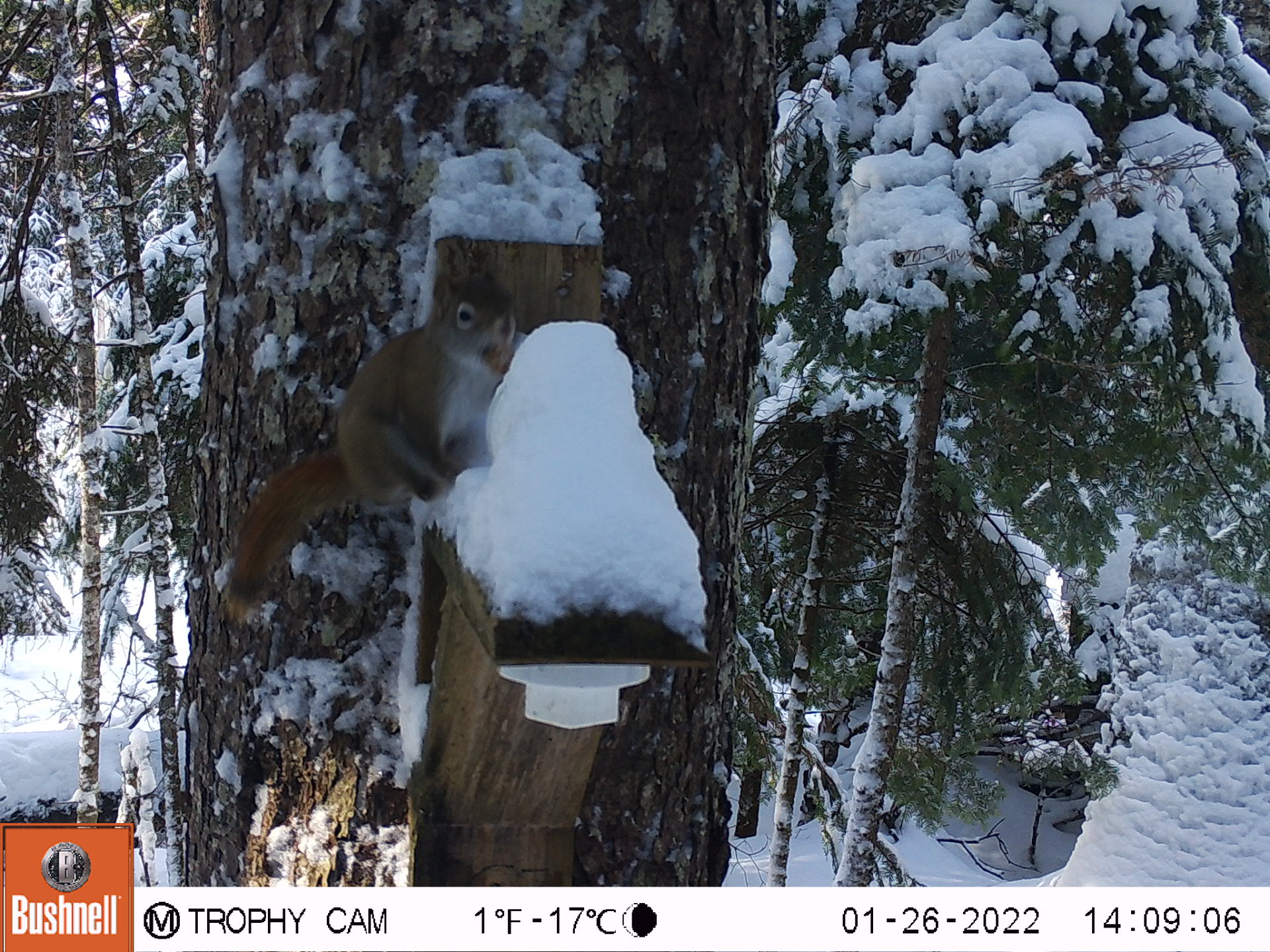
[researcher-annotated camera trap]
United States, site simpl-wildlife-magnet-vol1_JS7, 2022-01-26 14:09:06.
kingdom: Animalia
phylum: Chordata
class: Mammalia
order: Rodentia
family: Sciuridae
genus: Tamiasciurus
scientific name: Tamiasciurus hudsonicus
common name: red squirrel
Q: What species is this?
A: Red squirrel (Tamiasciurus hudsonicus).